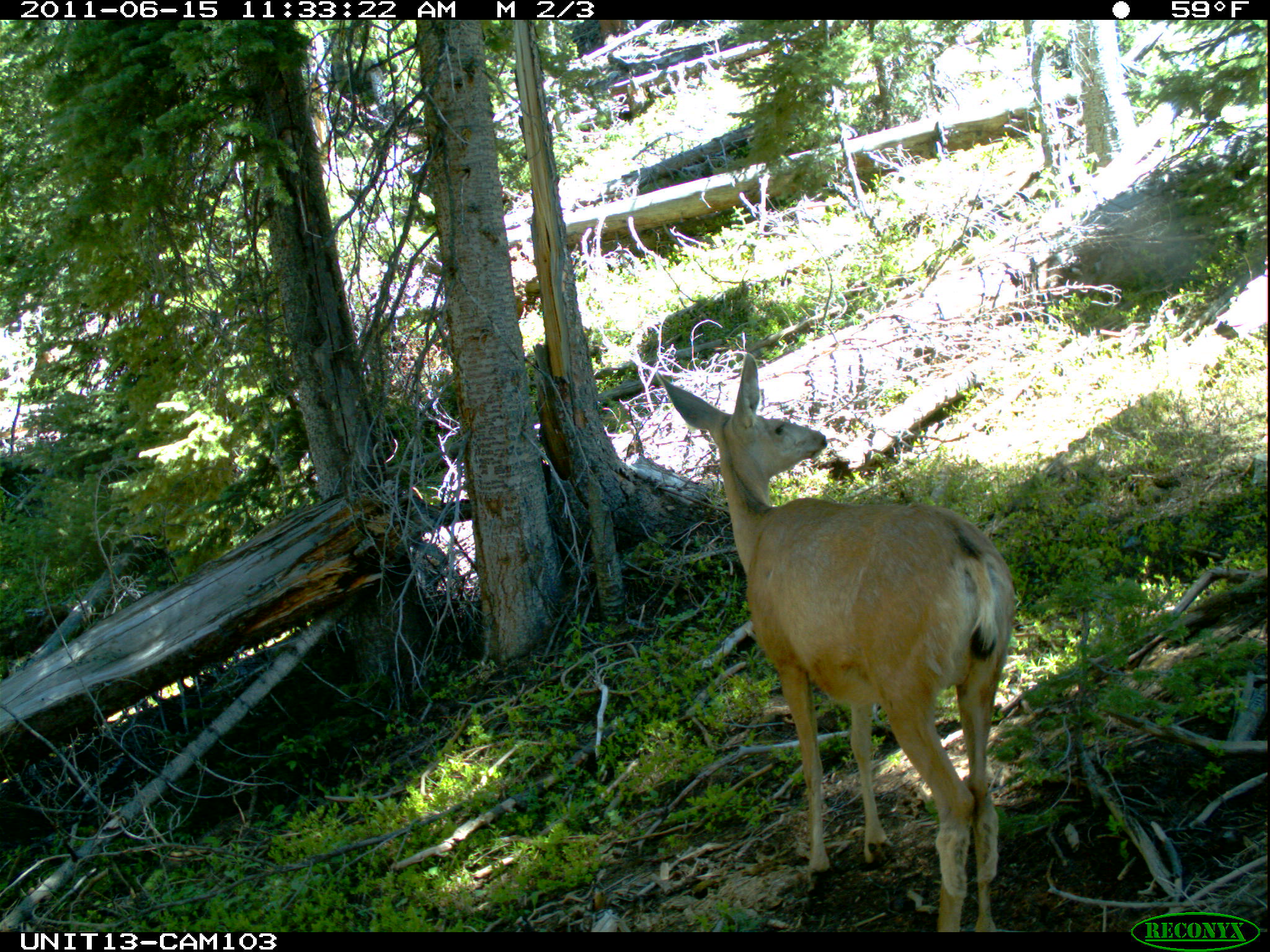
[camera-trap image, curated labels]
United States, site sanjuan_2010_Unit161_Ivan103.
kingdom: Animalia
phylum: Chordata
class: Mammalia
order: Artiodactyla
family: Cervidae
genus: Odocoileus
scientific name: Odocoileus hemionus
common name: mule deer